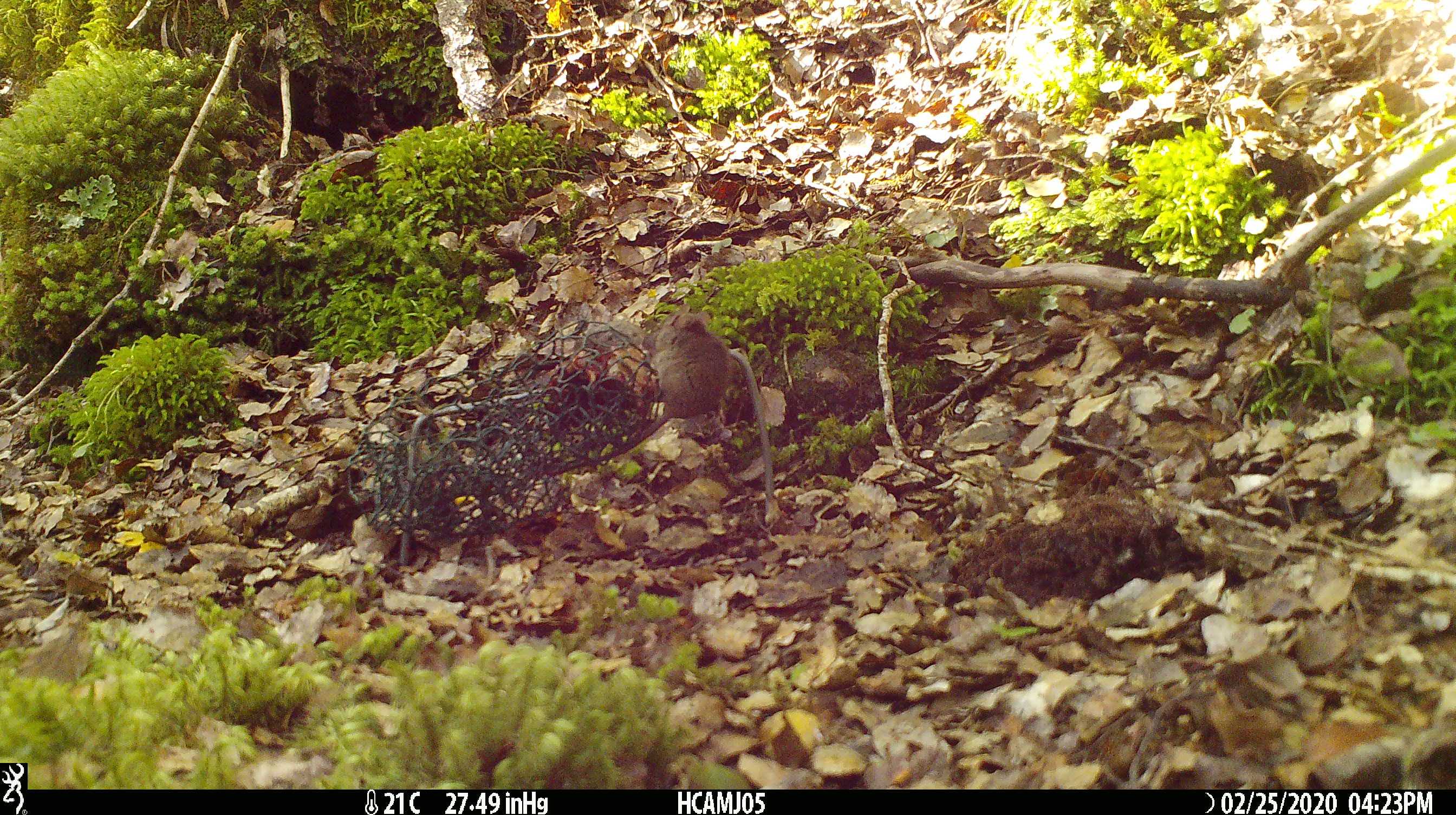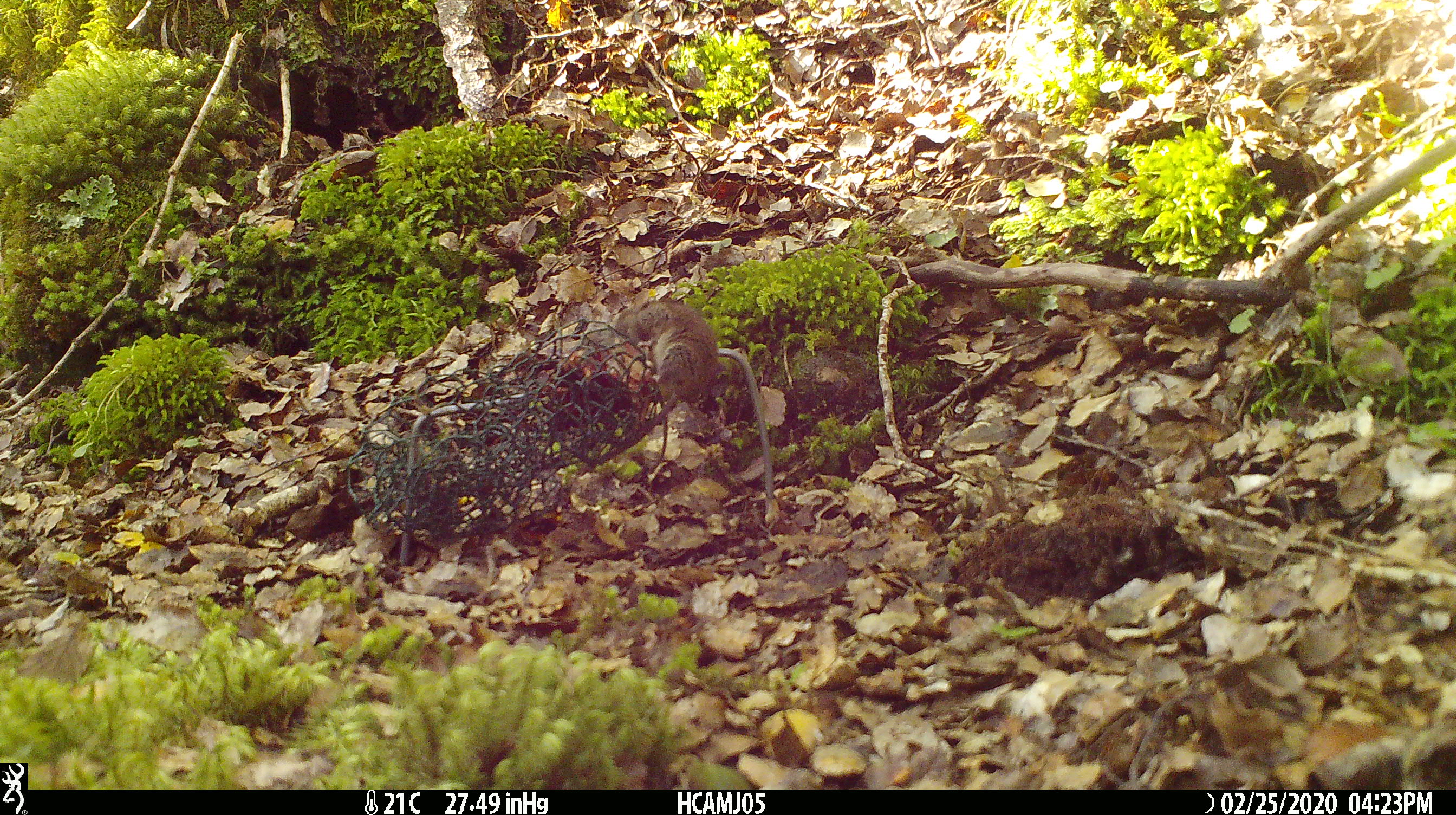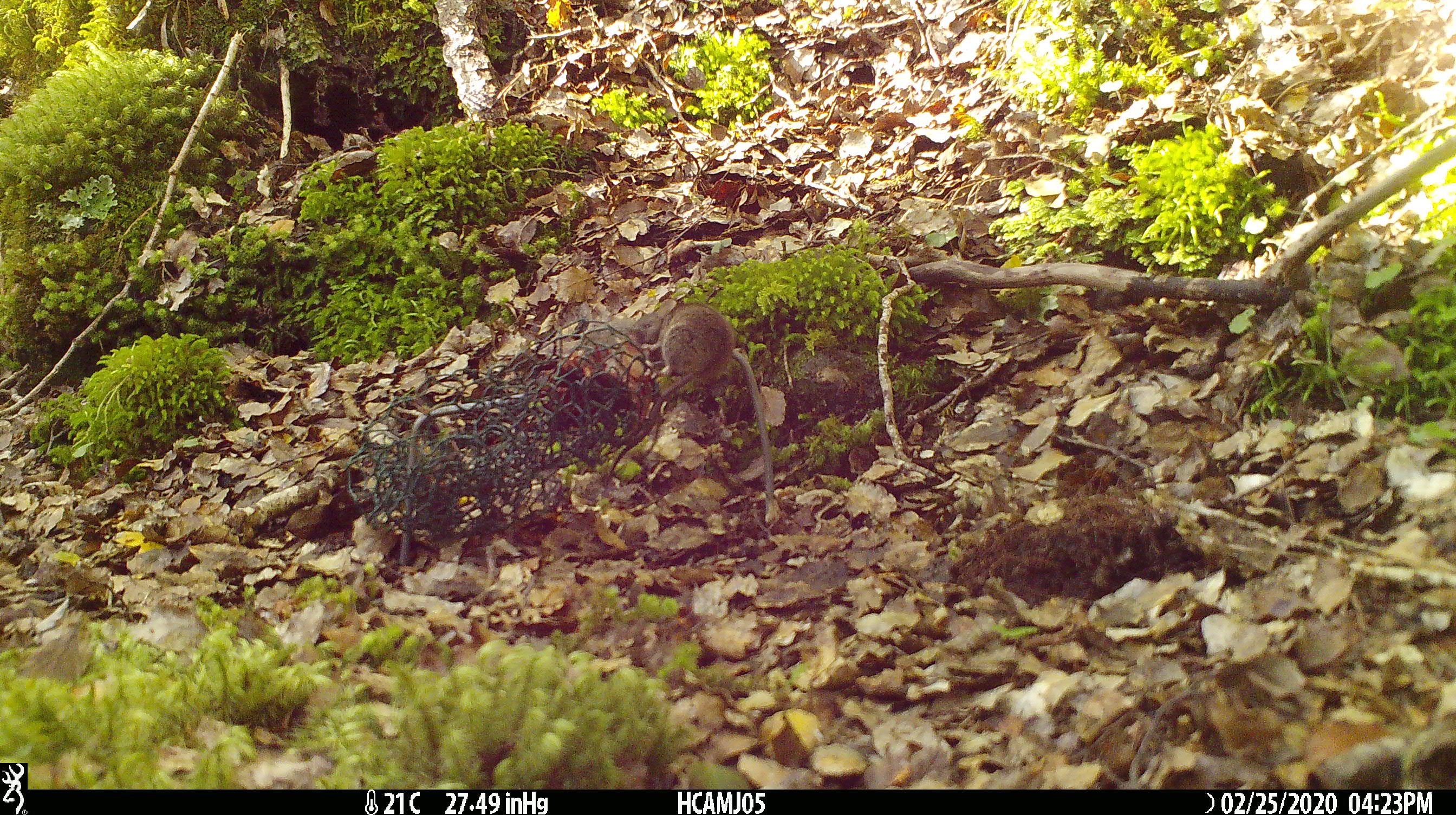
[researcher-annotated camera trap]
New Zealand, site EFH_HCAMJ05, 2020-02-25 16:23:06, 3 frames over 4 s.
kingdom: Animalia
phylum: Chordata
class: Mammalia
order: Rodentia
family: Muridae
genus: Mus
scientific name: Mus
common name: mouse